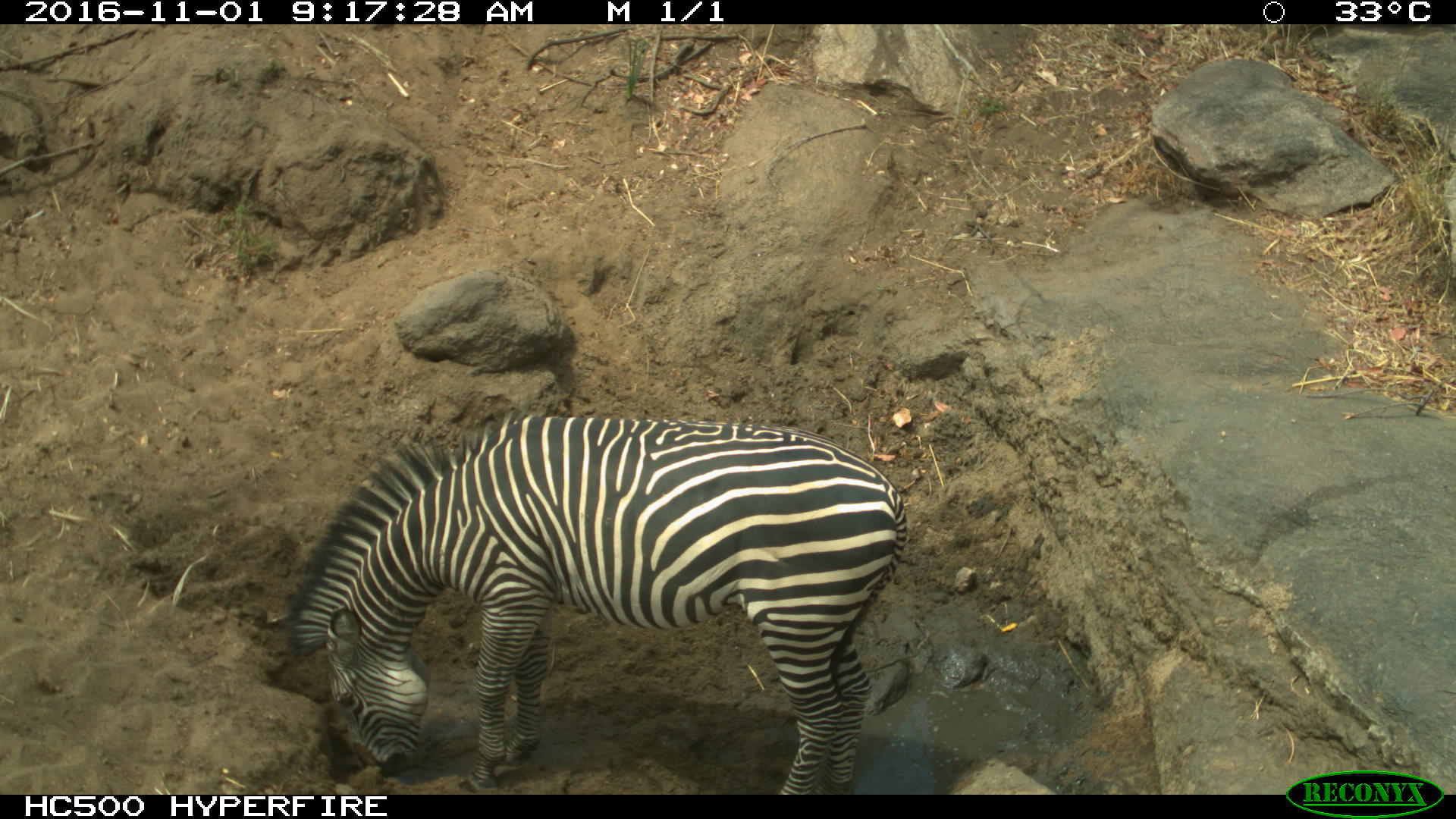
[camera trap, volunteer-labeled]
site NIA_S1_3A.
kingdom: Animalia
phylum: Chordata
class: Mammalia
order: Perissodactyla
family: Equidae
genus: Equus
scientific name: Equus quagga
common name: plains zebra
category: zebraplains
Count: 1.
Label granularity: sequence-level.